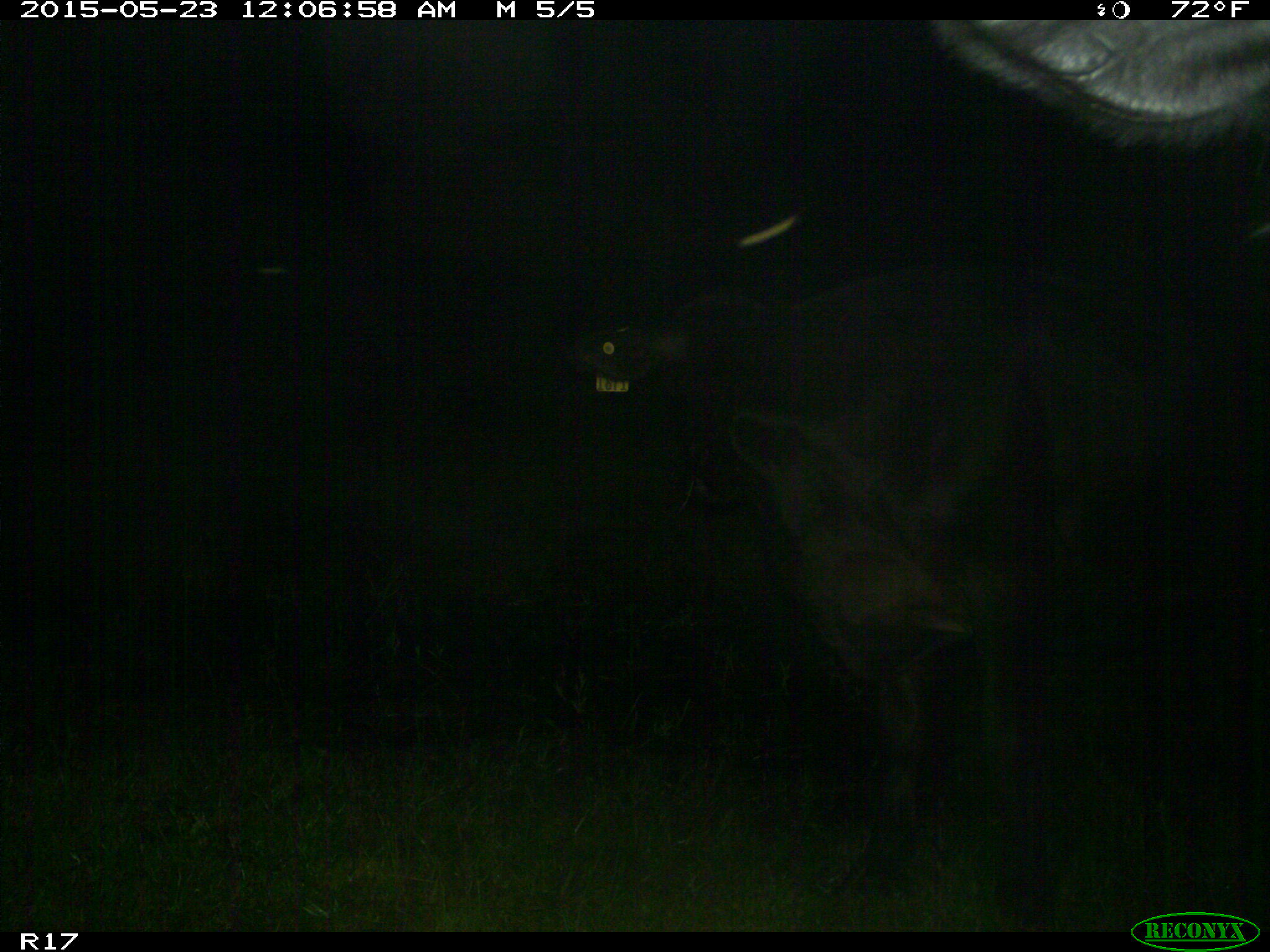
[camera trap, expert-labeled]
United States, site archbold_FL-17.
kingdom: Animalia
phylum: Chordata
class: Mammalia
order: Artiodactyla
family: Bovidae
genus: Bos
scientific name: Bos taurus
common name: domestic cow